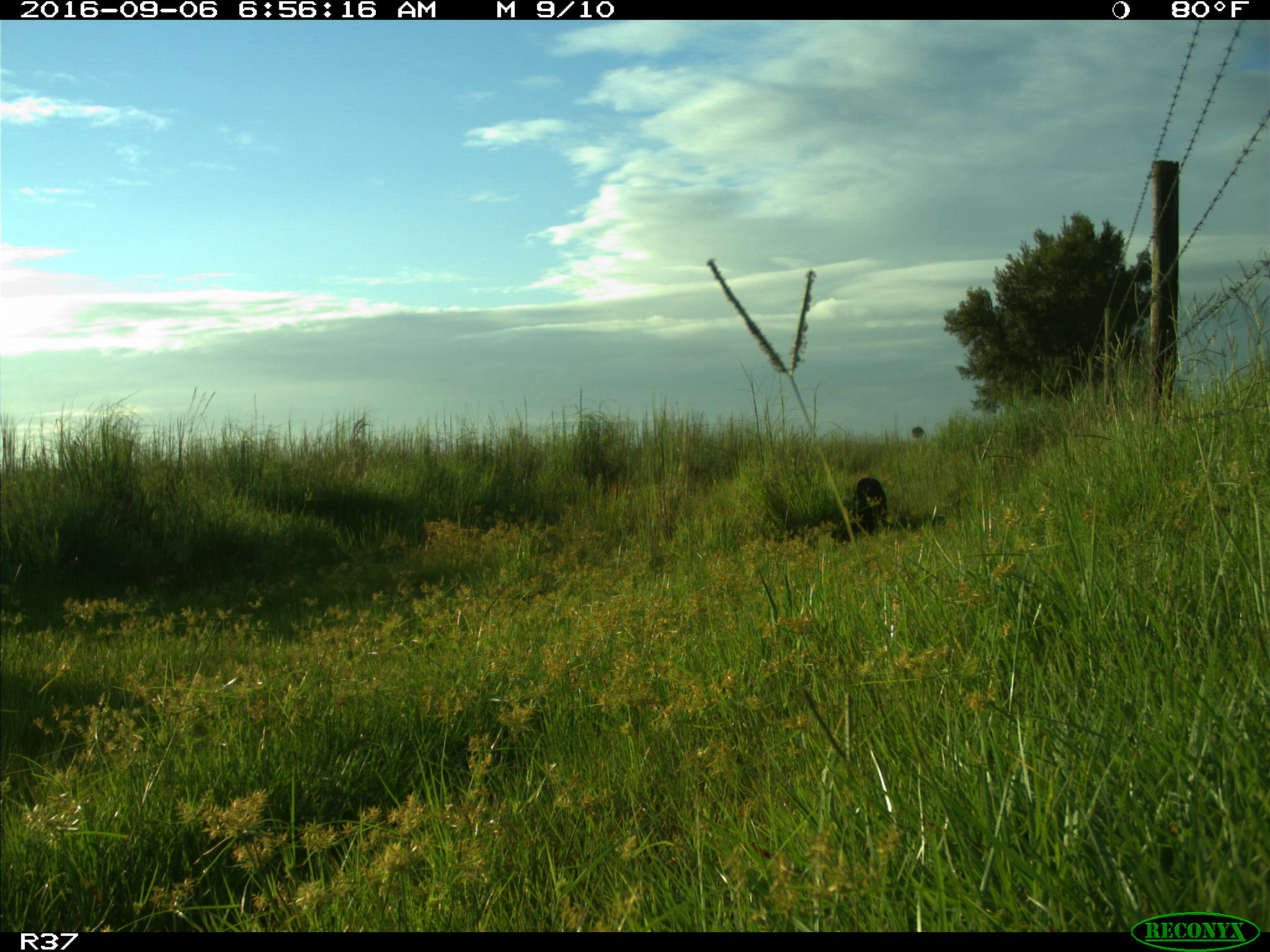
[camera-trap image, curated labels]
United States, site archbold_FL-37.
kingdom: Animalia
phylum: Chordata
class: Mammalia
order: Artiodactyla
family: Suidae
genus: Sus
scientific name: Sus scrofa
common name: wild boar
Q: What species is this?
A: Sus scrofa (wild boar).